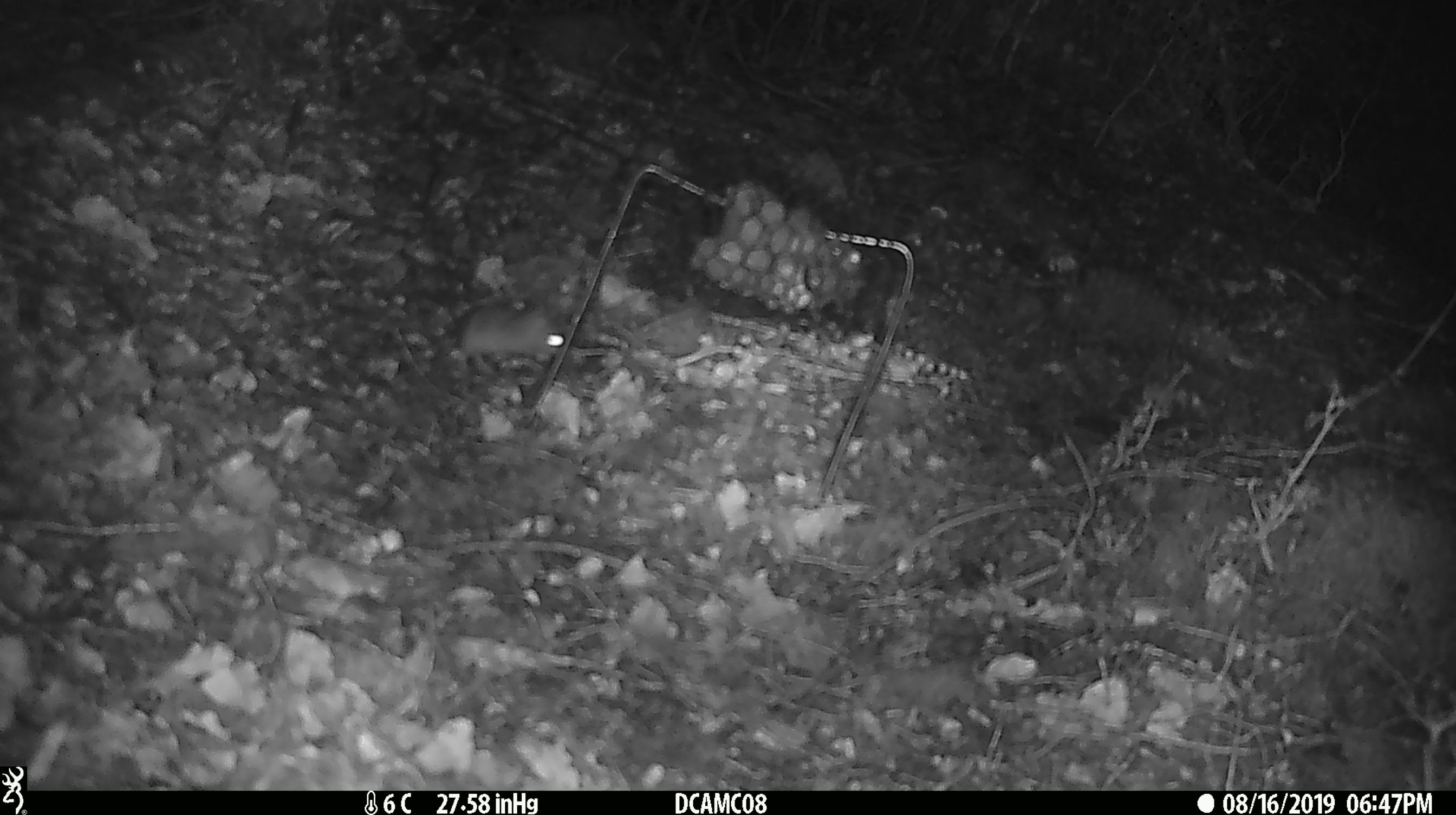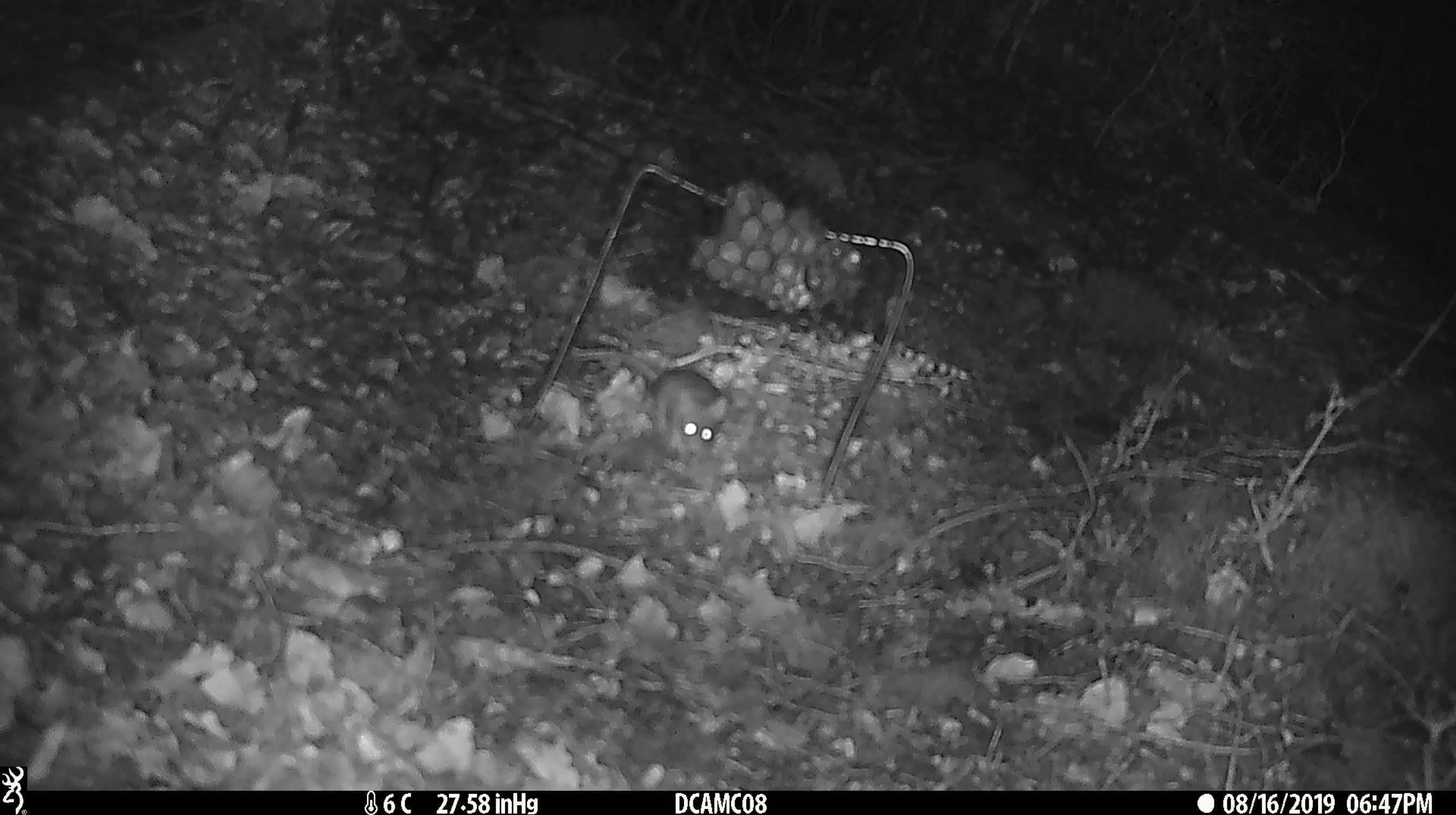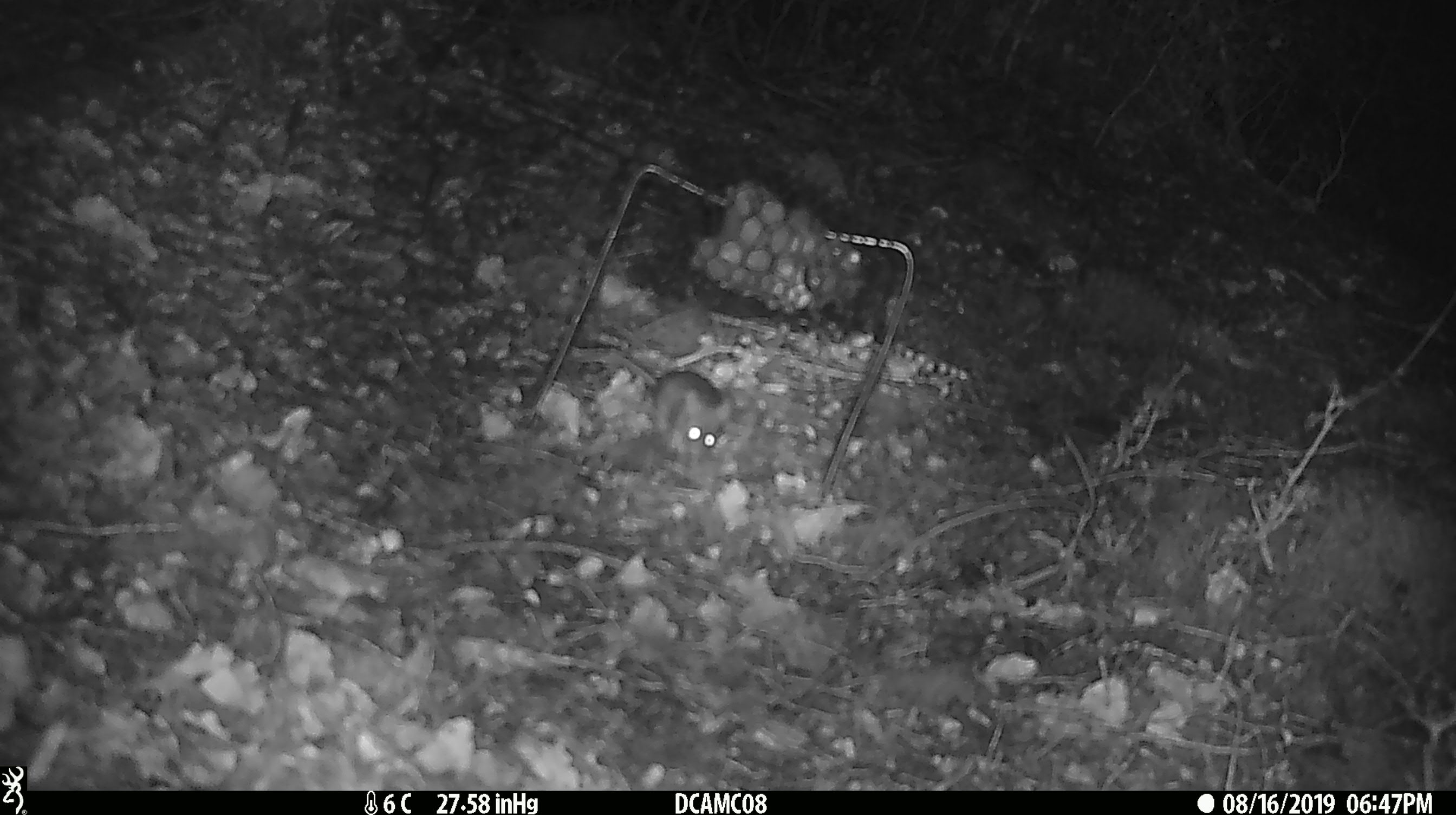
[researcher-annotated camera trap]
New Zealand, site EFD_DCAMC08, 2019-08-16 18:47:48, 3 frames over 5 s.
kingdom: Animalia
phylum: Chordata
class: Mammalia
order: Rodentia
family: Muridae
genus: Mus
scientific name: Mus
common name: mouse